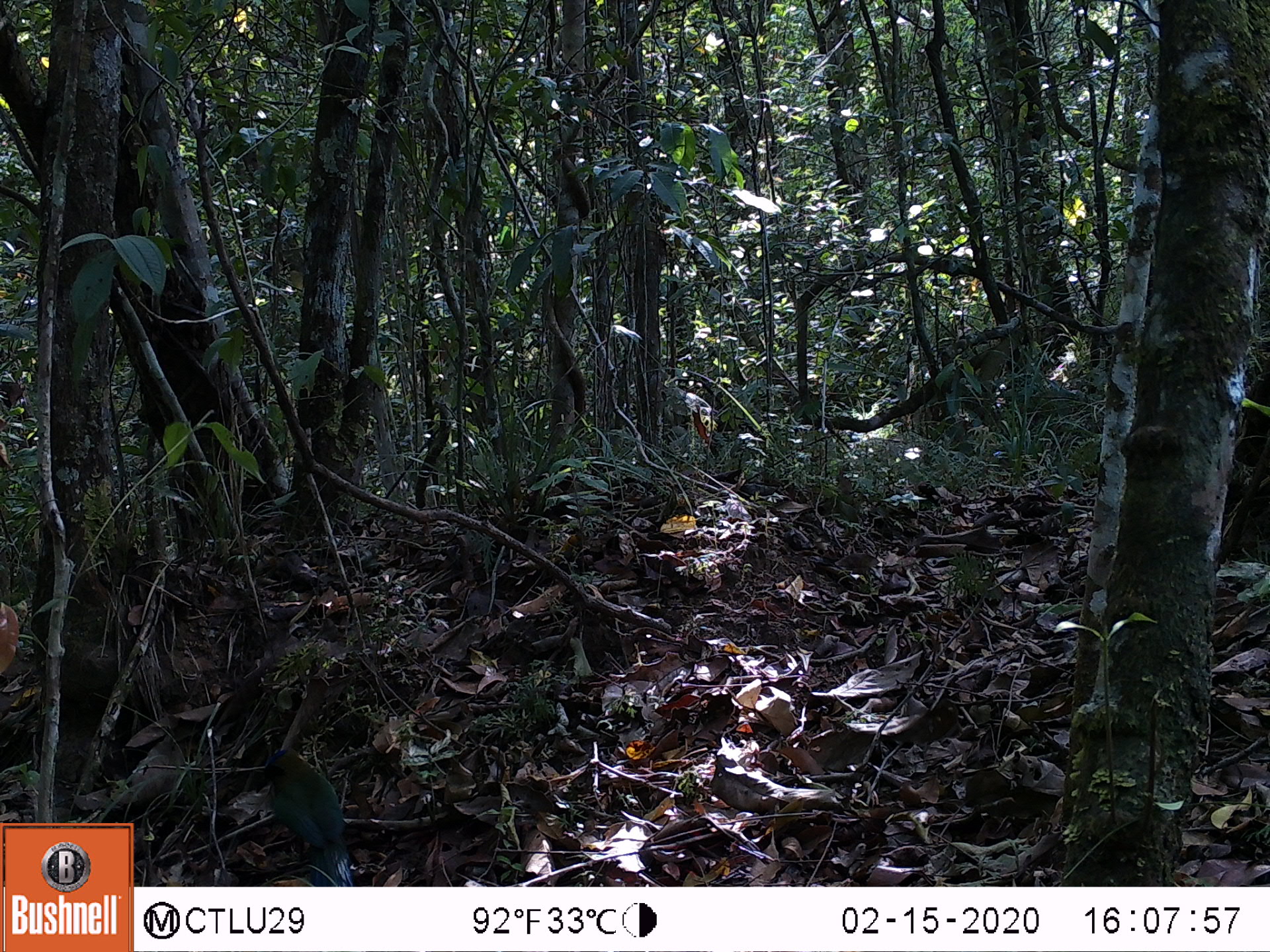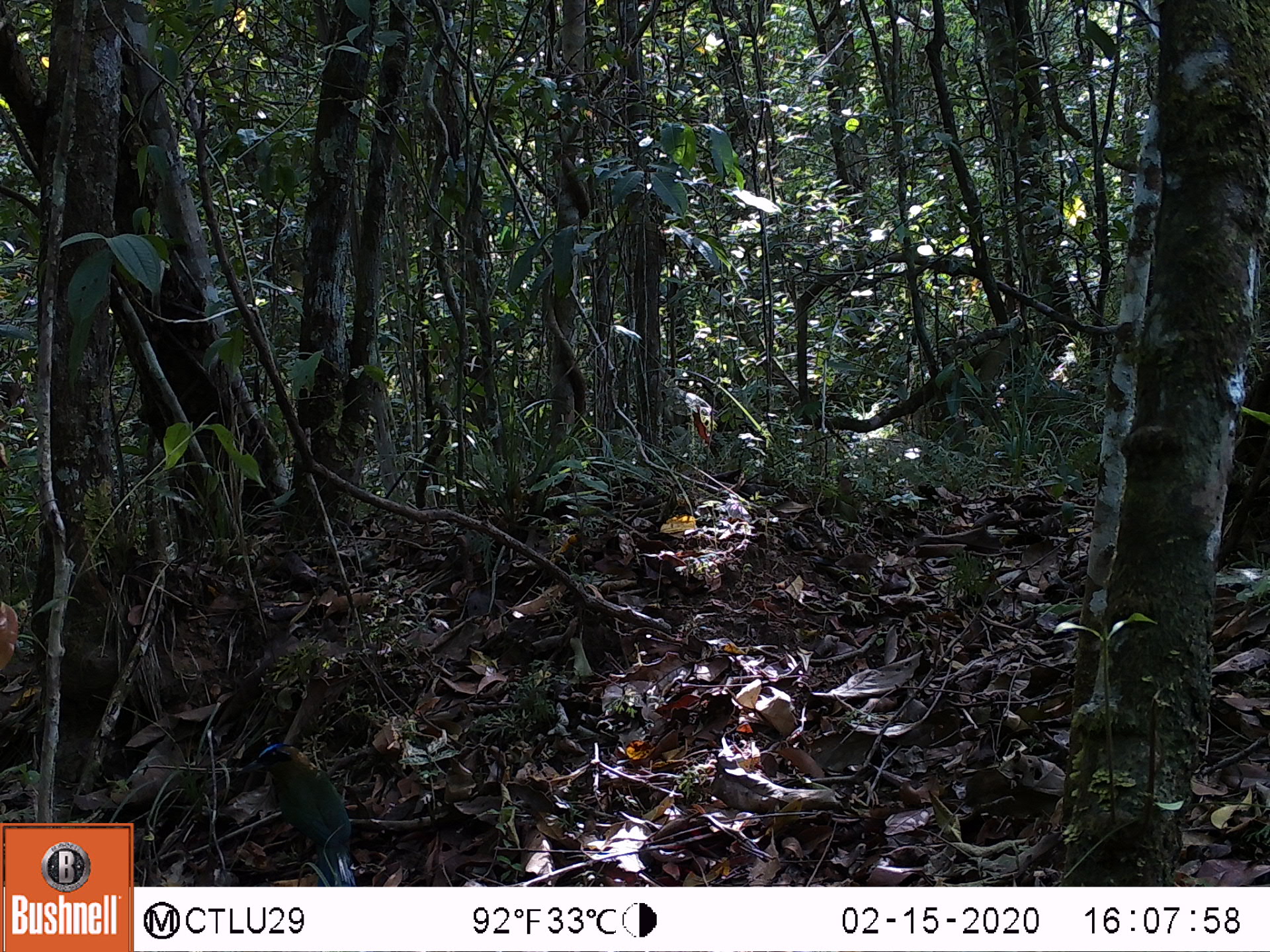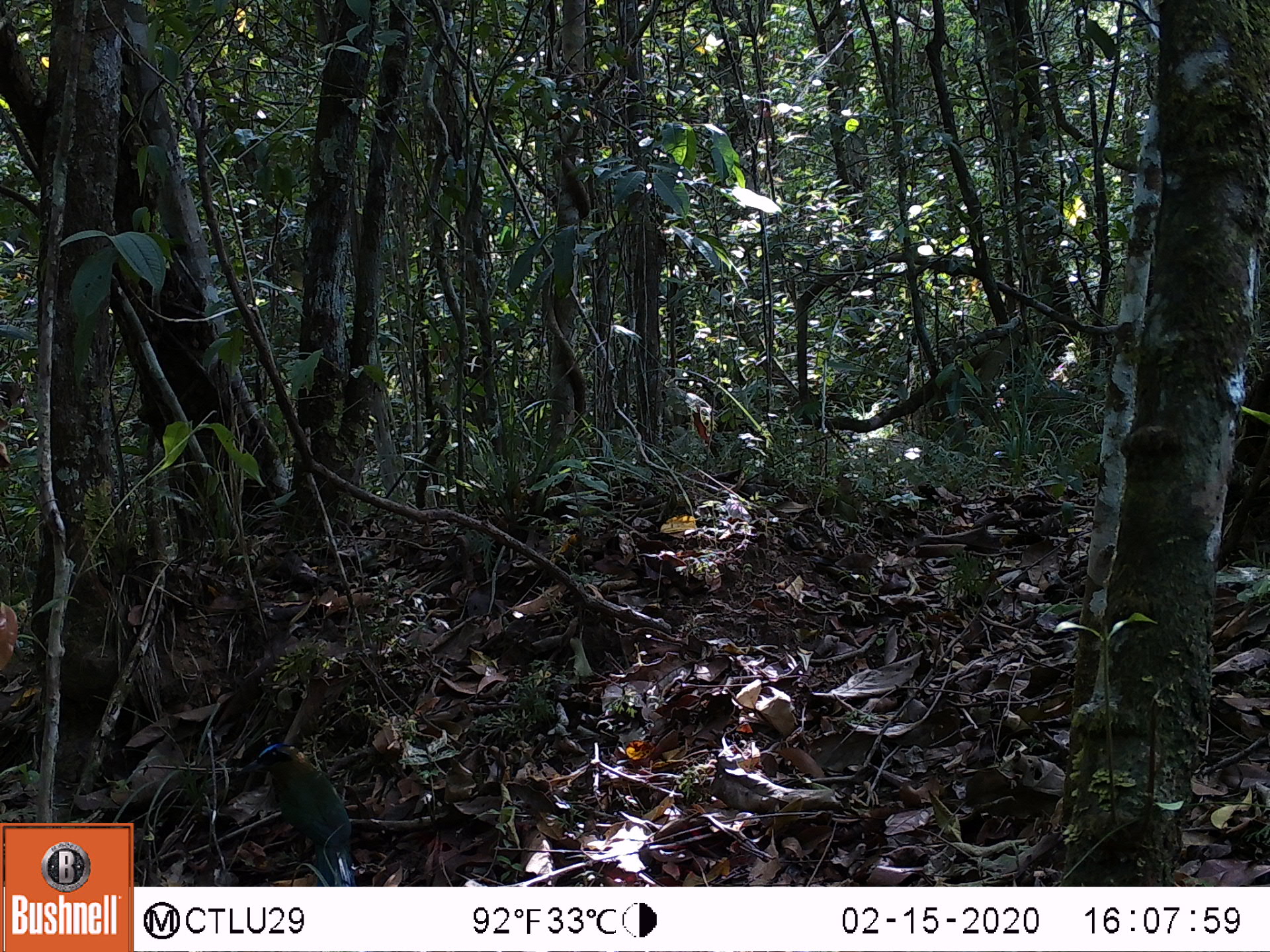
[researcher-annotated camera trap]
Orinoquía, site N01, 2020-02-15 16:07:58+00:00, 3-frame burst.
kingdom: Animalia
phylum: Chordata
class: Aves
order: Coraciiformes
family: Momotidae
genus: Momotus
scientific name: Momotus momota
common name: amazonian motmot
Amazonian motmot (Momotus momota).